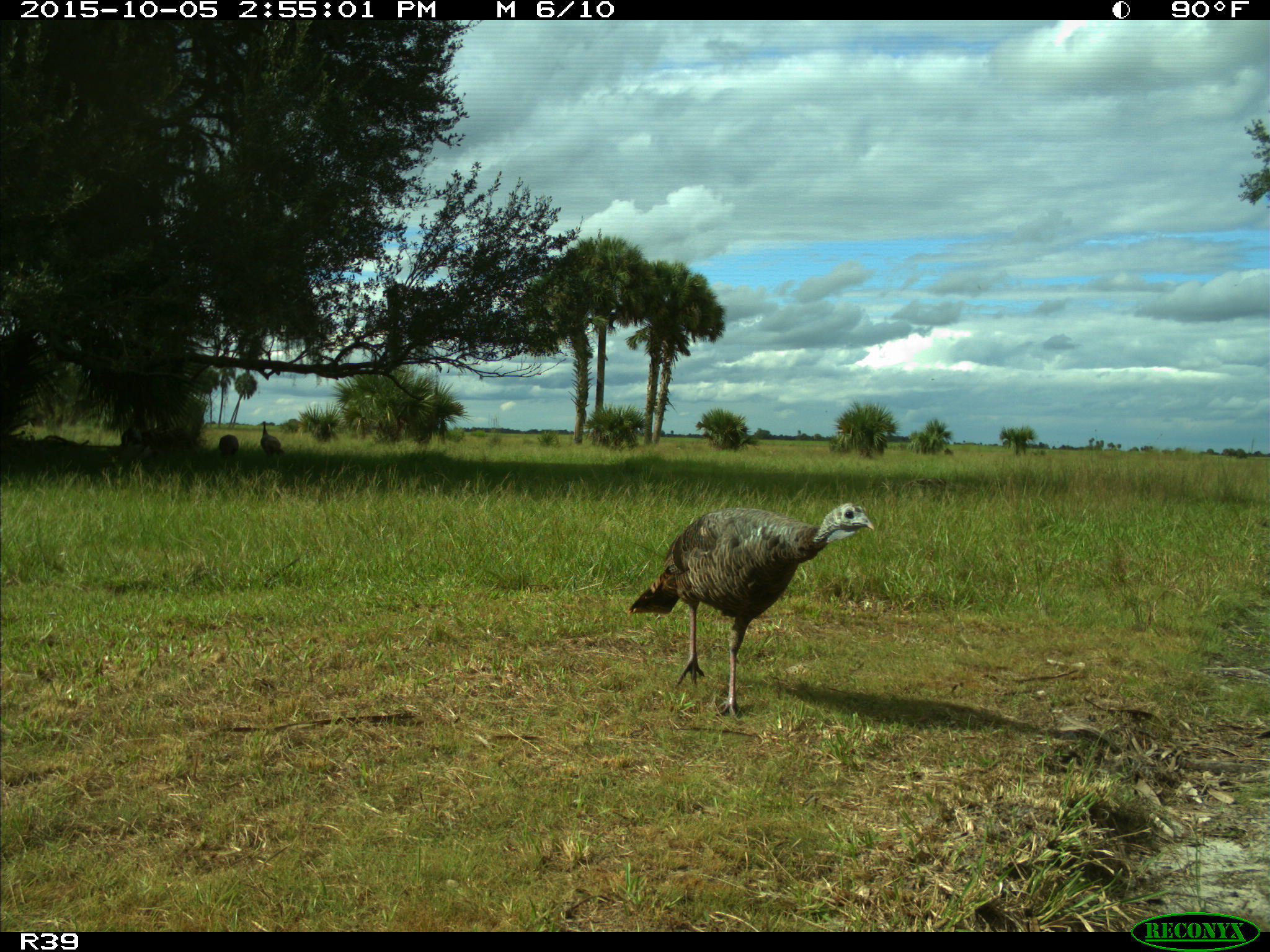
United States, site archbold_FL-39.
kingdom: Animalia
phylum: Chordata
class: Aves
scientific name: Aves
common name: birds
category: unidentified bird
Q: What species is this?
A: Unidentified bird (birds) (Aves).